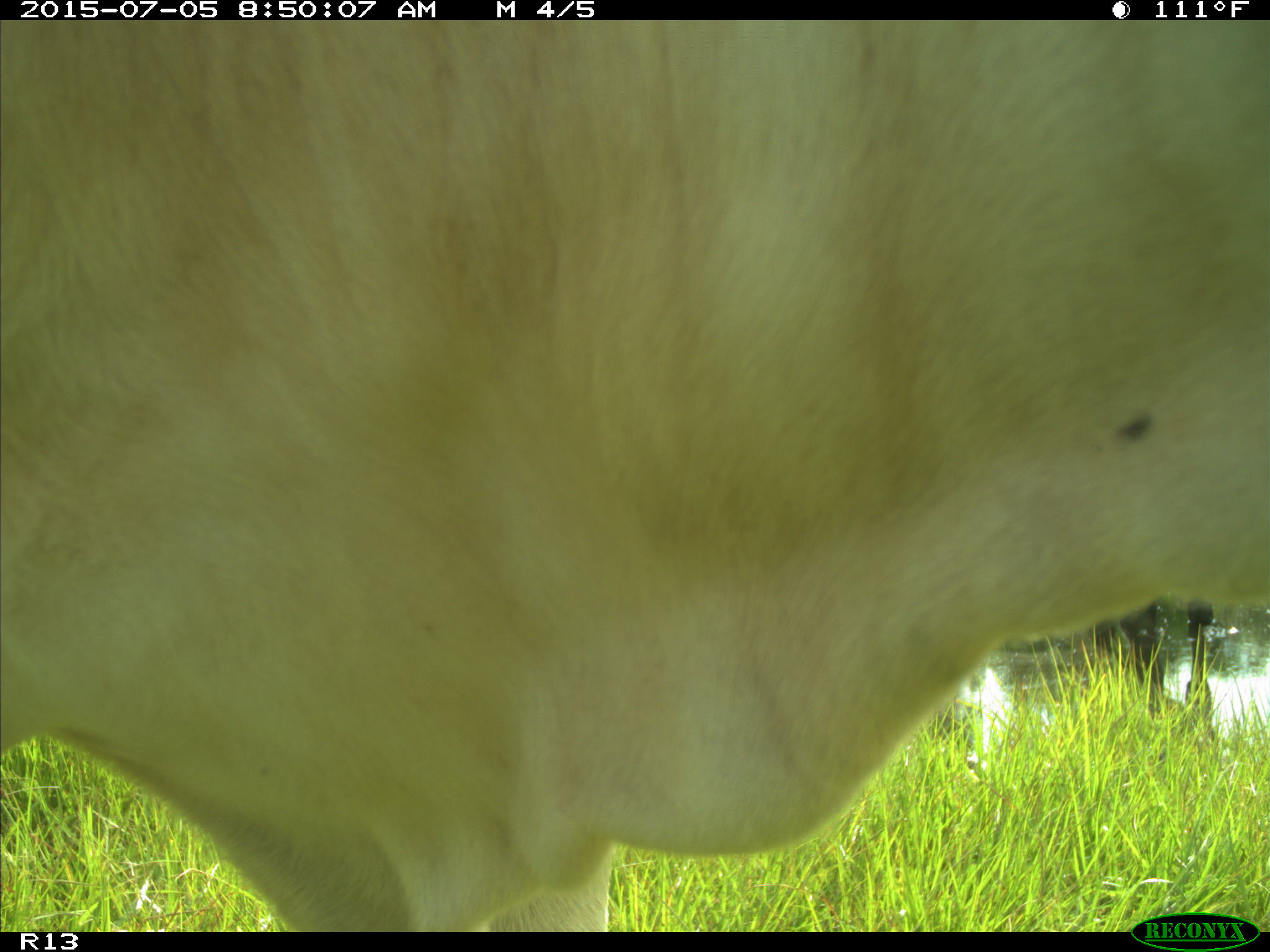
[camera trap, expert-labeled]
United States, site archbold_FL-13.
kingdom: Animalia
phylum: Chordata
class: Mammalia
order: Artiodactyla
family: Bovidae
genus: Bos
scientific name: Bos taurus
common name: domestic cow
Bos taurus (domestic cow).